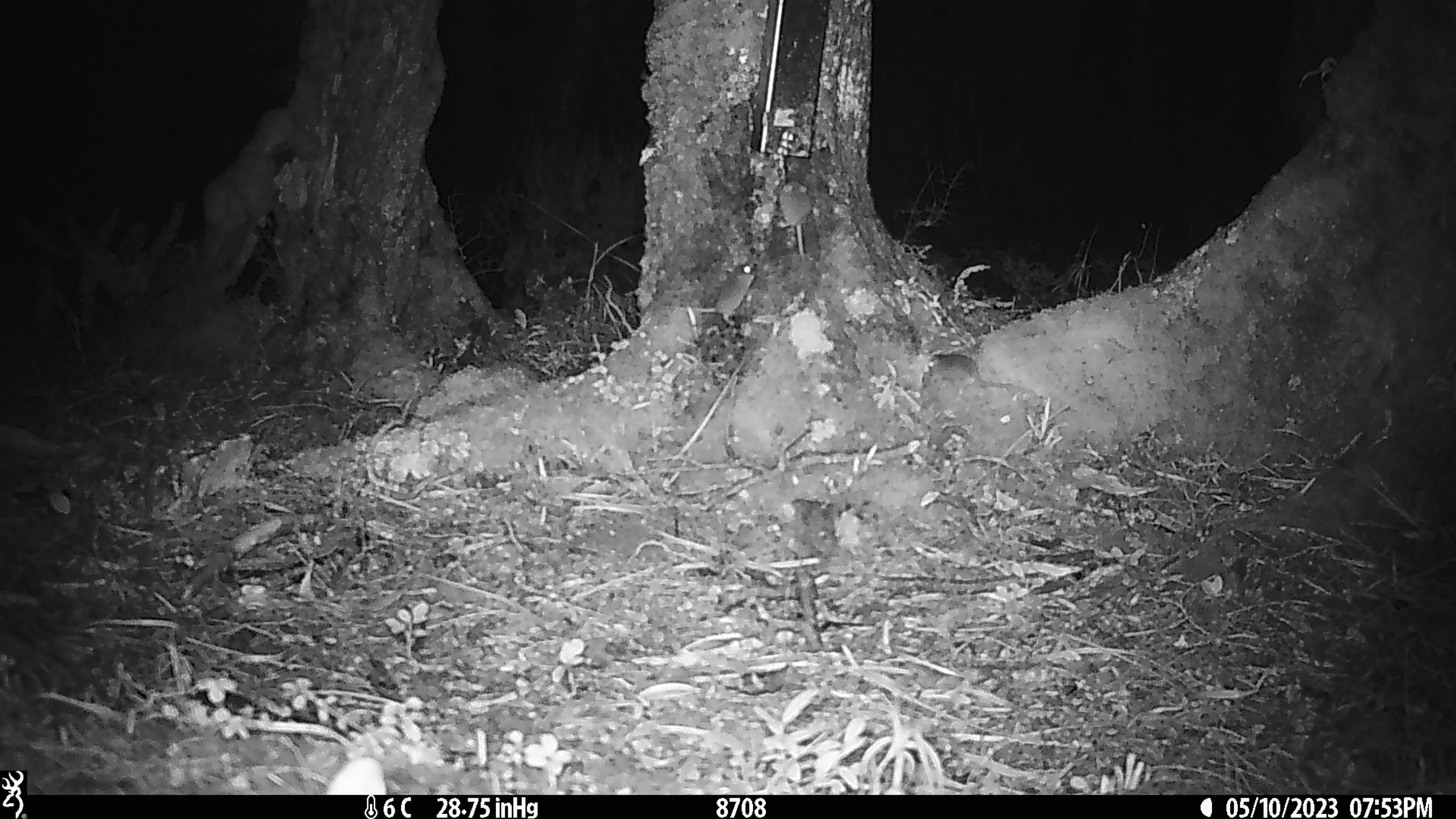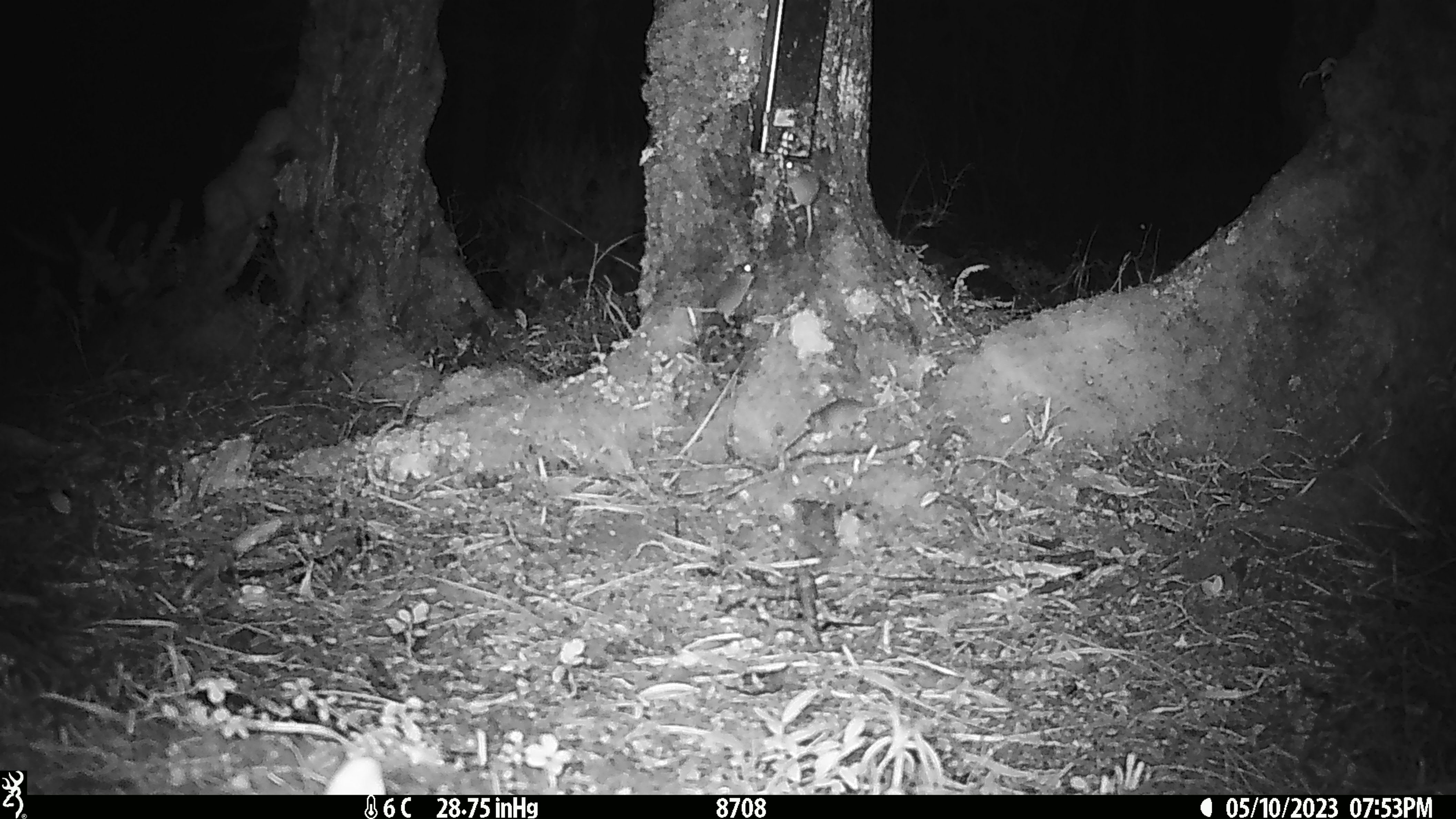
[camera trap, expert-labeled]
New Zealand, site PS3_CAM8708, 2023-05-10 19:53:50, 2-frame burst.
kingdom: Animalia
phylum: Chordata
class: Mammalia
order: Rodentia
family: Muridae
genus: Mus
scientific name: Mus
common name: mouse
Mouse (Mus).